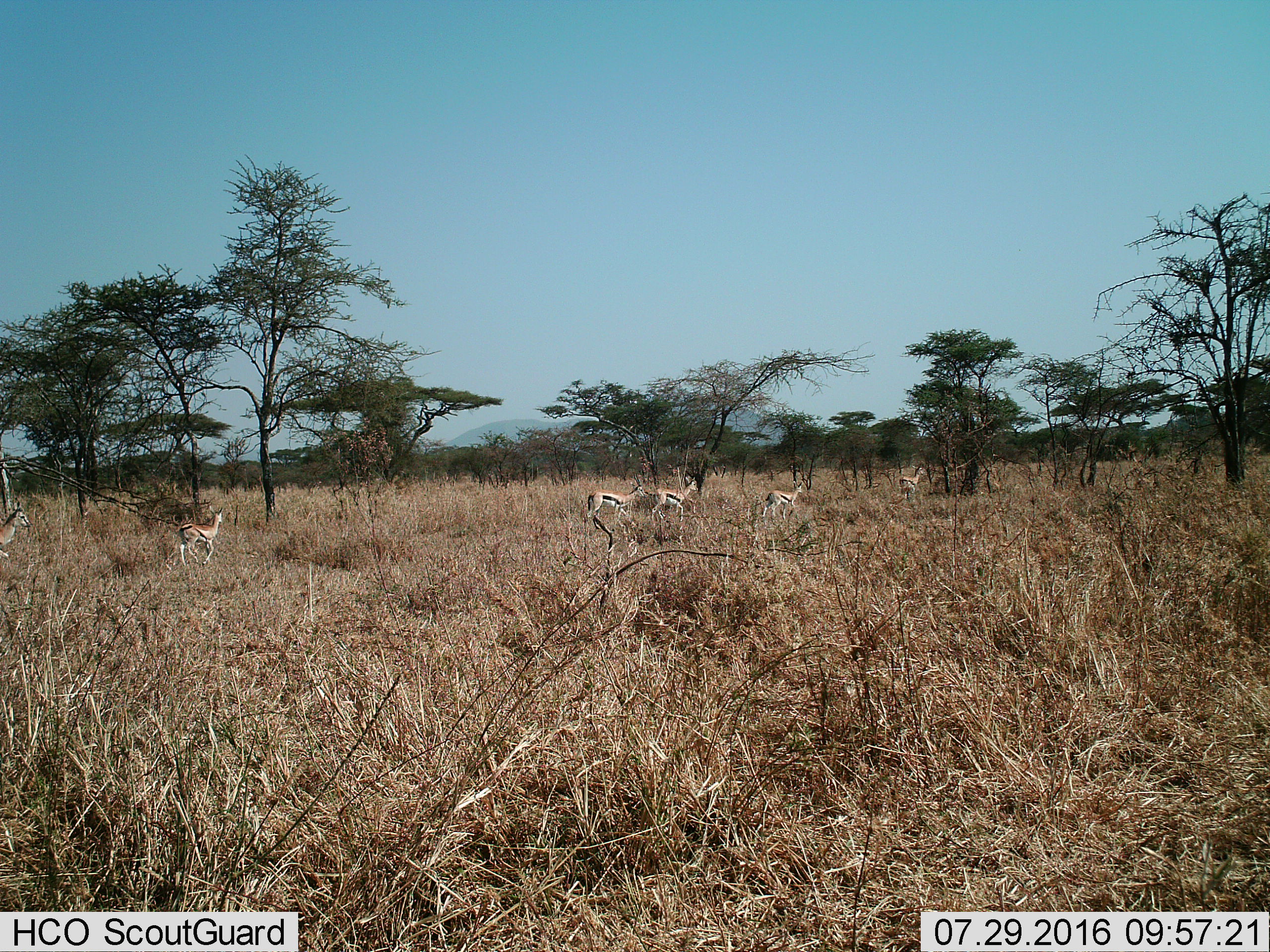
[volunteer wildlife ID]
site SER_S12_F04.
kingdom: Animalia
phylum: Chordata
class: Mammalia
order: Artiodactyla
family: Bovidae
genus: Eudorcas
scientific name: Eudorcas thomsonii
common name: thomson's gazelle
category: gazellethomsons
Gazellethomsons (thomson's gazelle) (Eudorcas thomsonii), count 6. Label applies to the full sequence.